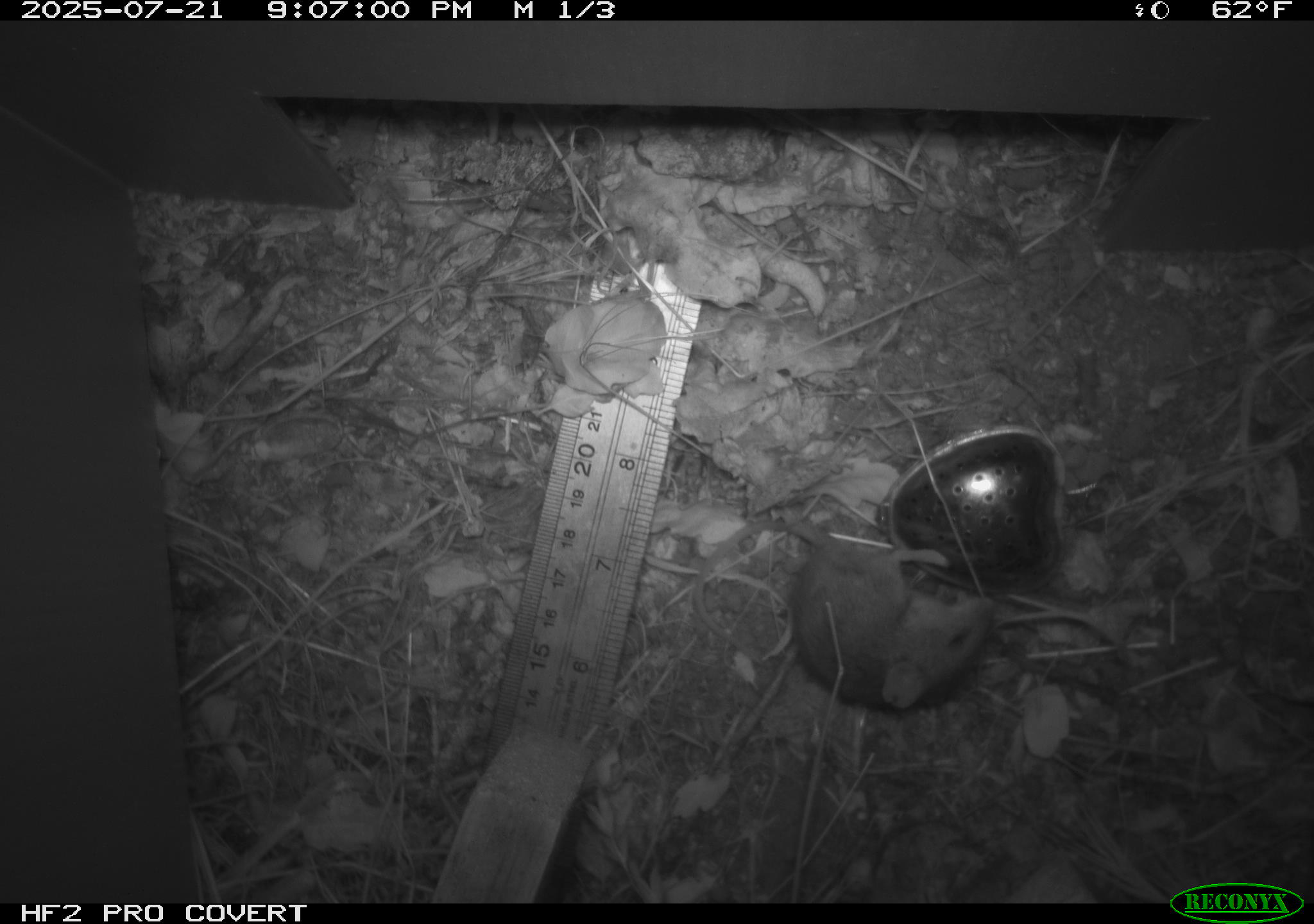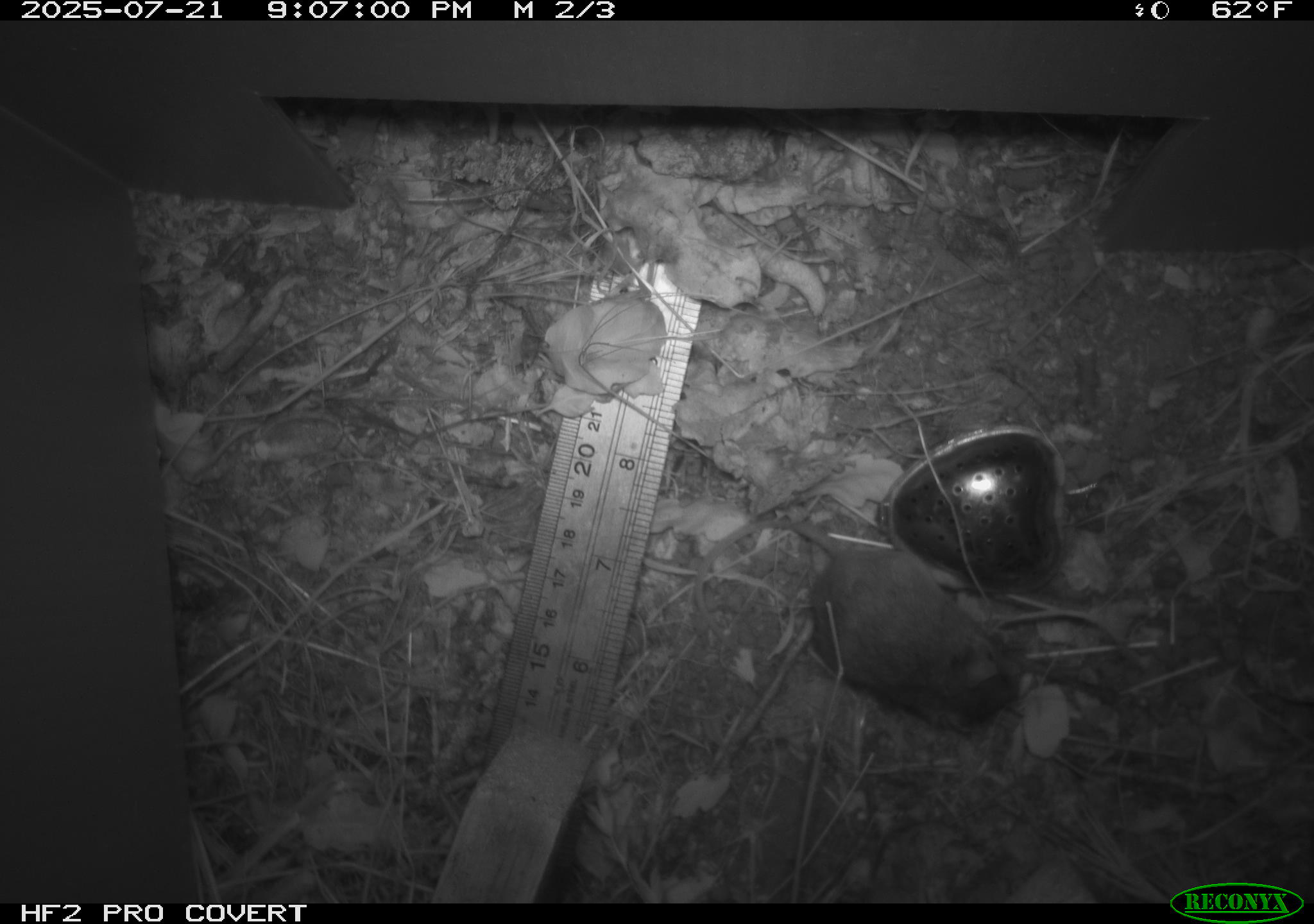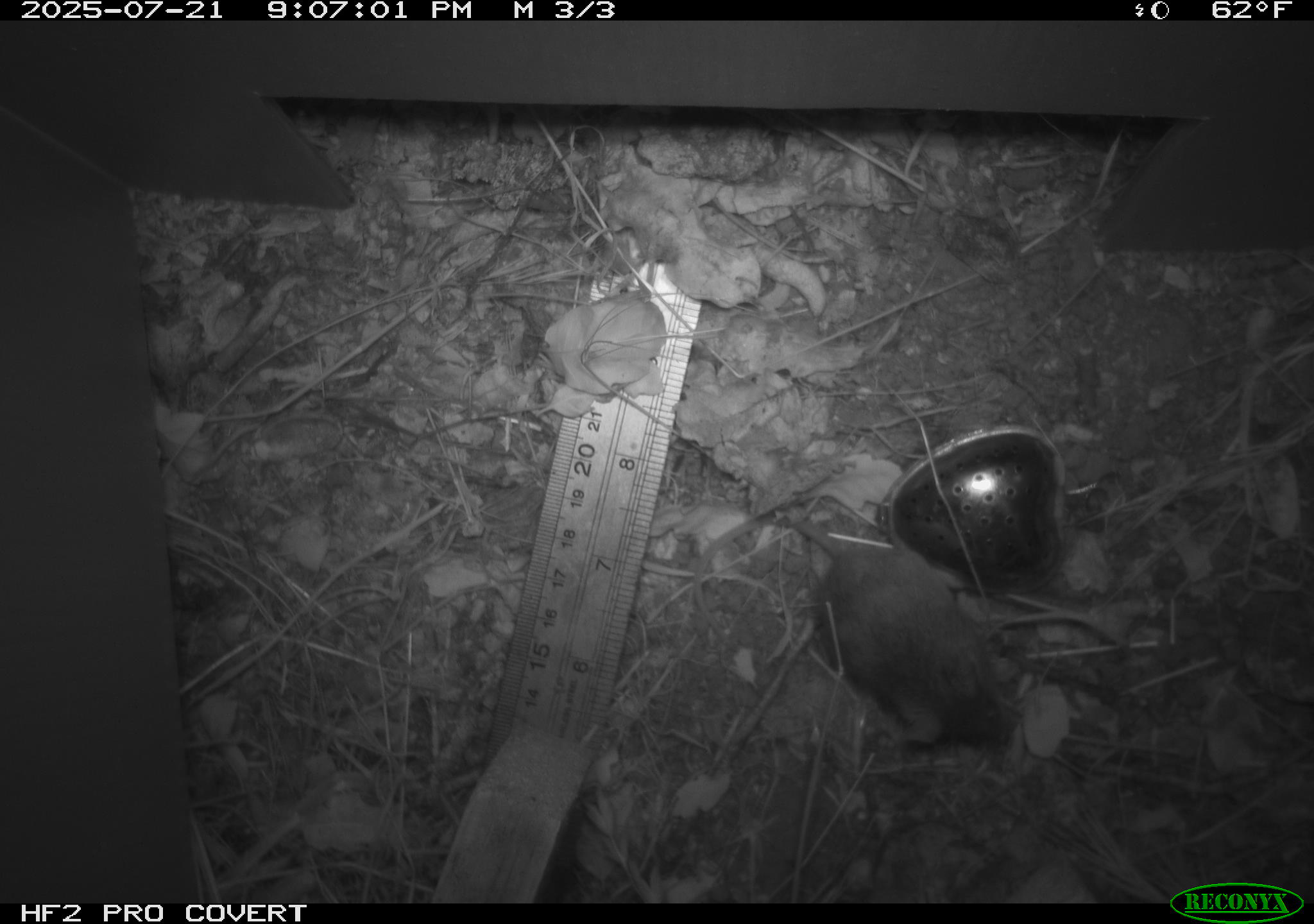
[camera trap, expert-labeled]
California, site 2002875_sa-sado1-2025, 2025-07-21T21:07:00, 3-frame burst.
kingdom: Animalia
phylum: Chordata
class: Mammalia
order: Rodentia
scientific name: Rodentia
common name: mouse species